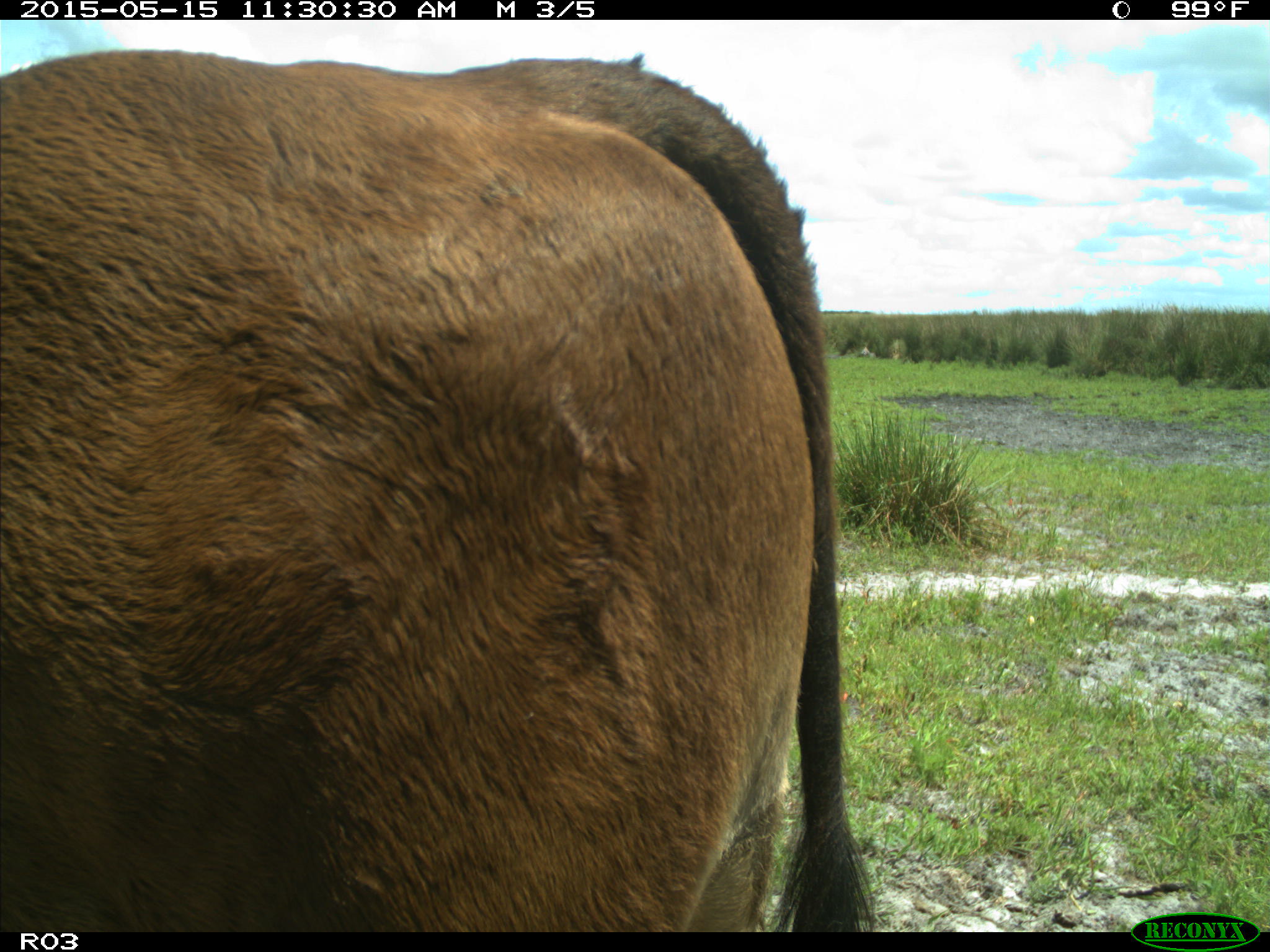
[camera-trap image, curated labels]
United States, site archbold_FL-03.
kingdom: Animalia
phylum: Chordata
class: Mammalia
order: Artiodactyla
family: Bovidae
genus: Bos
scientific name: Bos taurus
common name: domestic cow